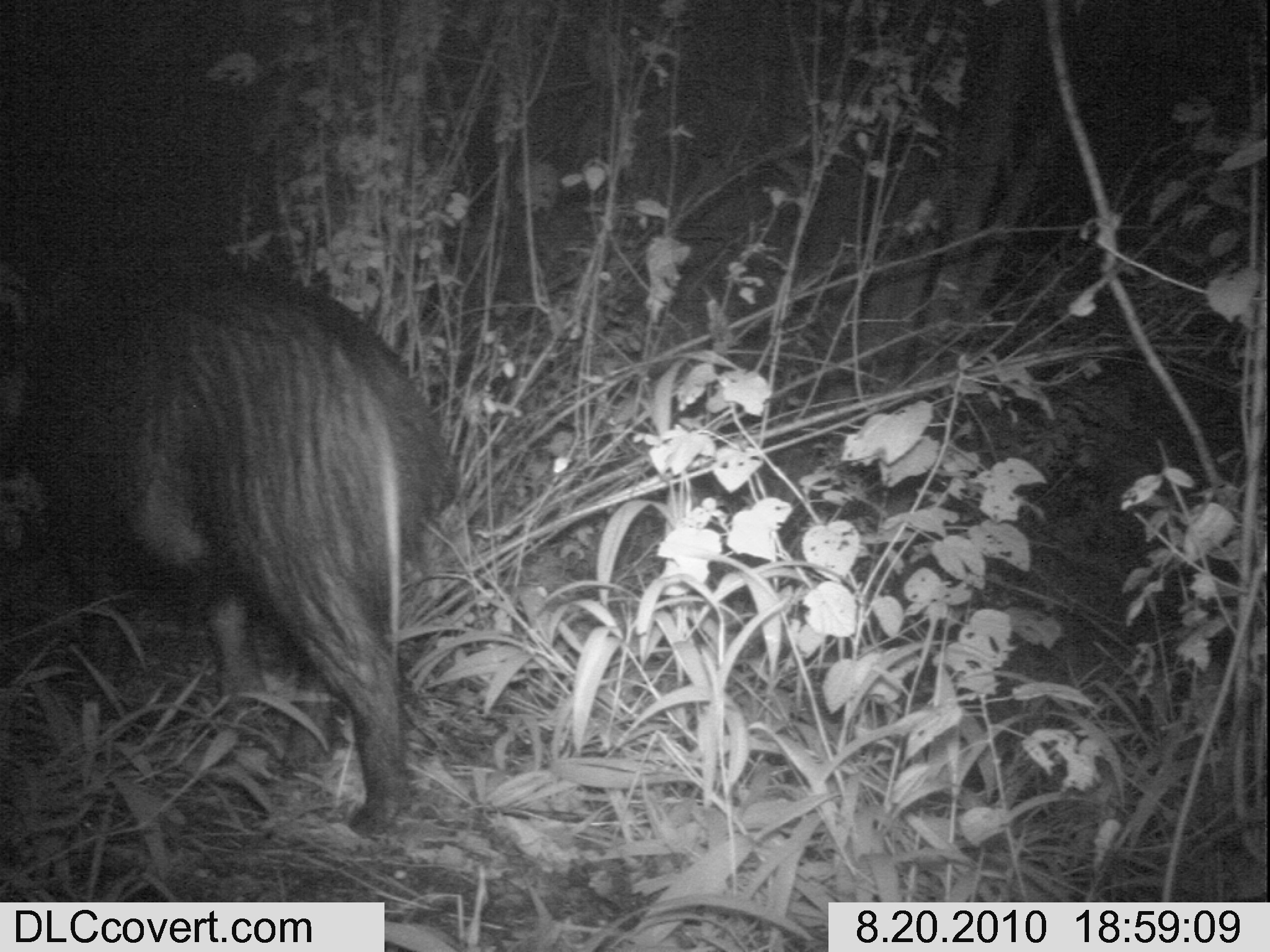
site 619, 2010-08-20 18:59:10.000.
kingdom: Animalia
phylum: Chordata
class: Mammalia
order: Artiodactyla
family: Suidae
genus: Potamochoerus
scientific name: Potamochoerus larvatus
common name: bushpig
Potamochoerus larvatus (bushpig), count 1.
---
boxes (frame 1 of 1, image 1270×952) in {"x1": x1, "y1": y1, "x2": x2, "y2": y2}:
potamochoerus larvatus: {"x1": 2, "y1": 260, "x2": 459, "y2": 839}